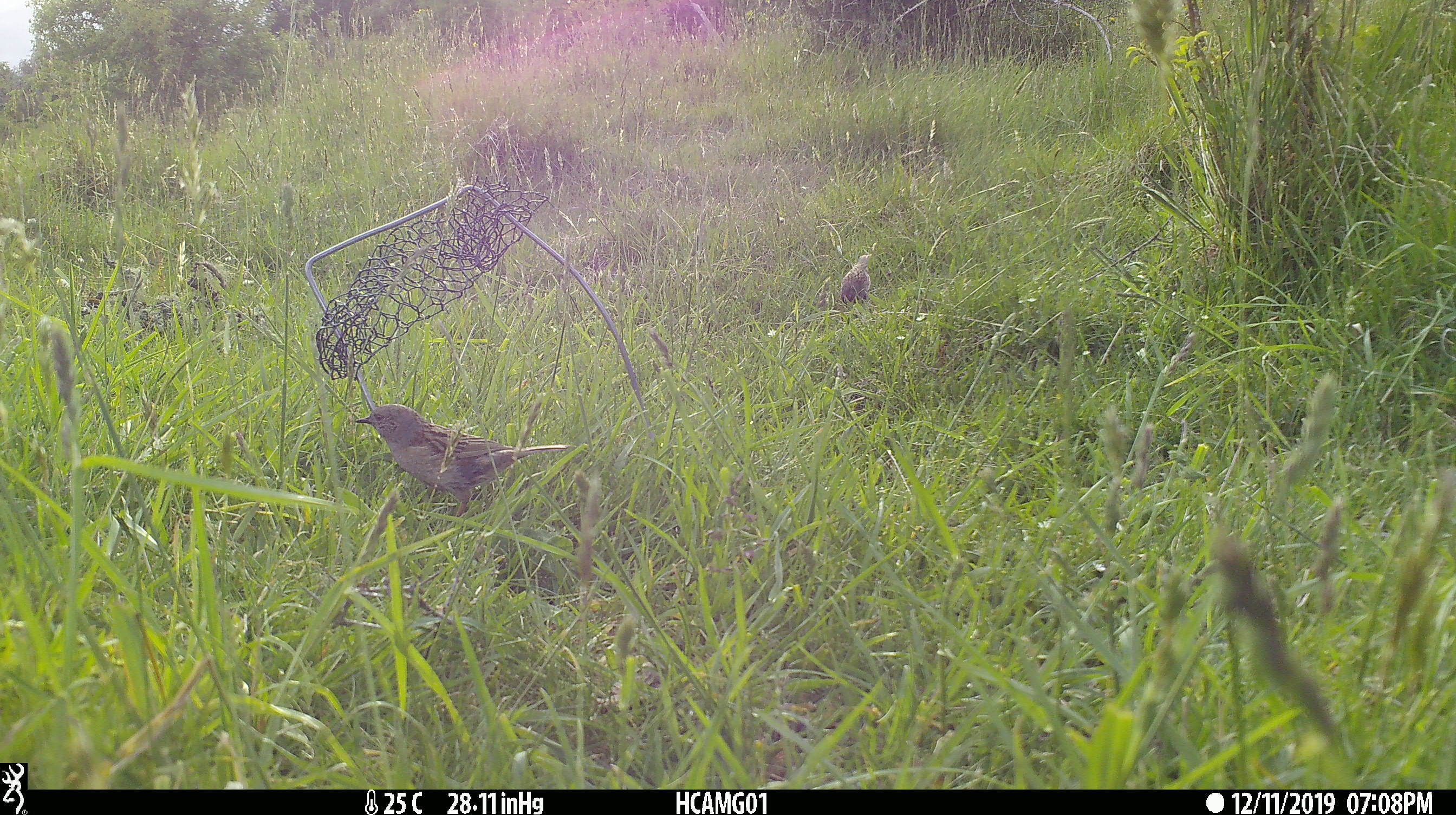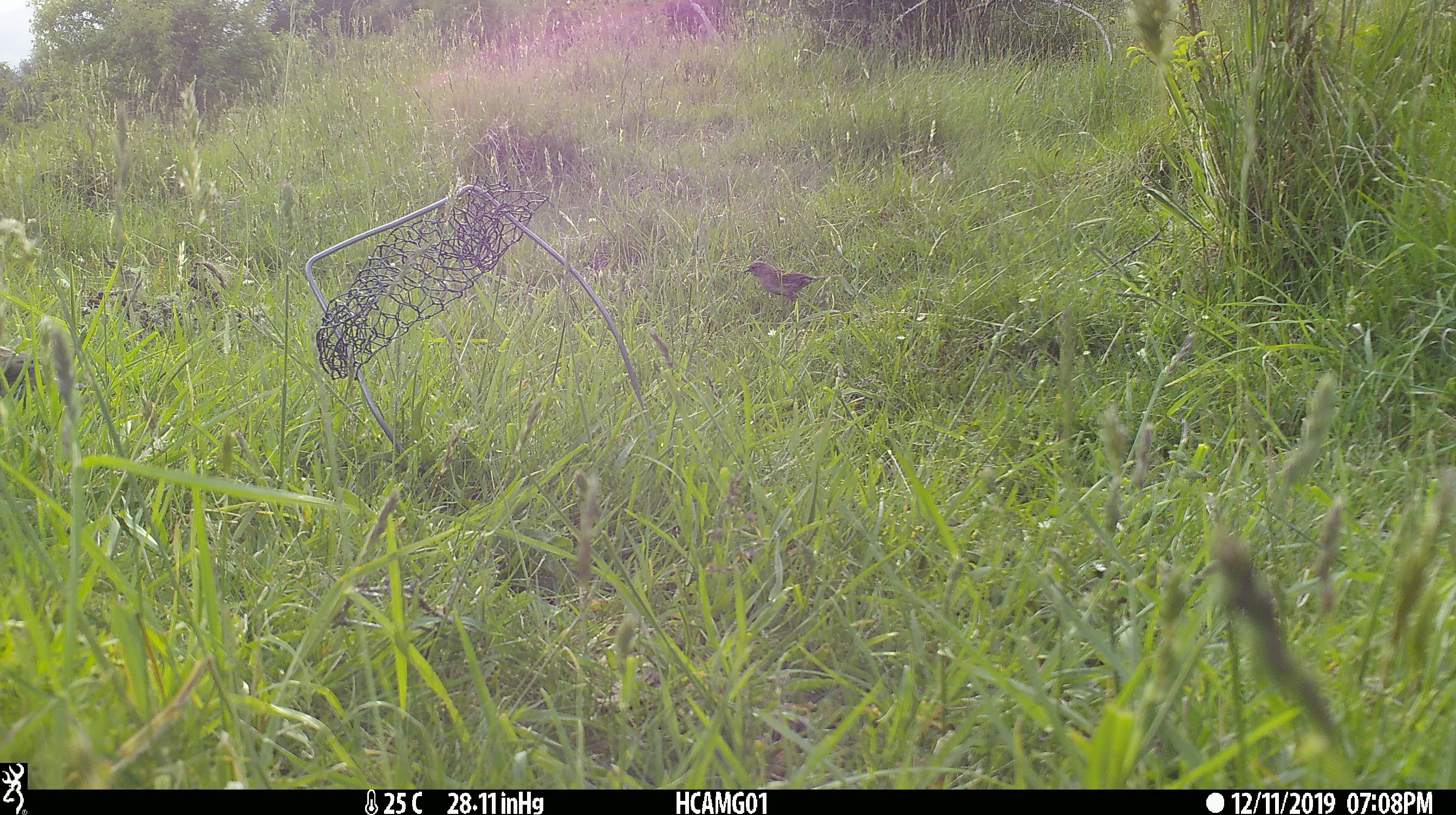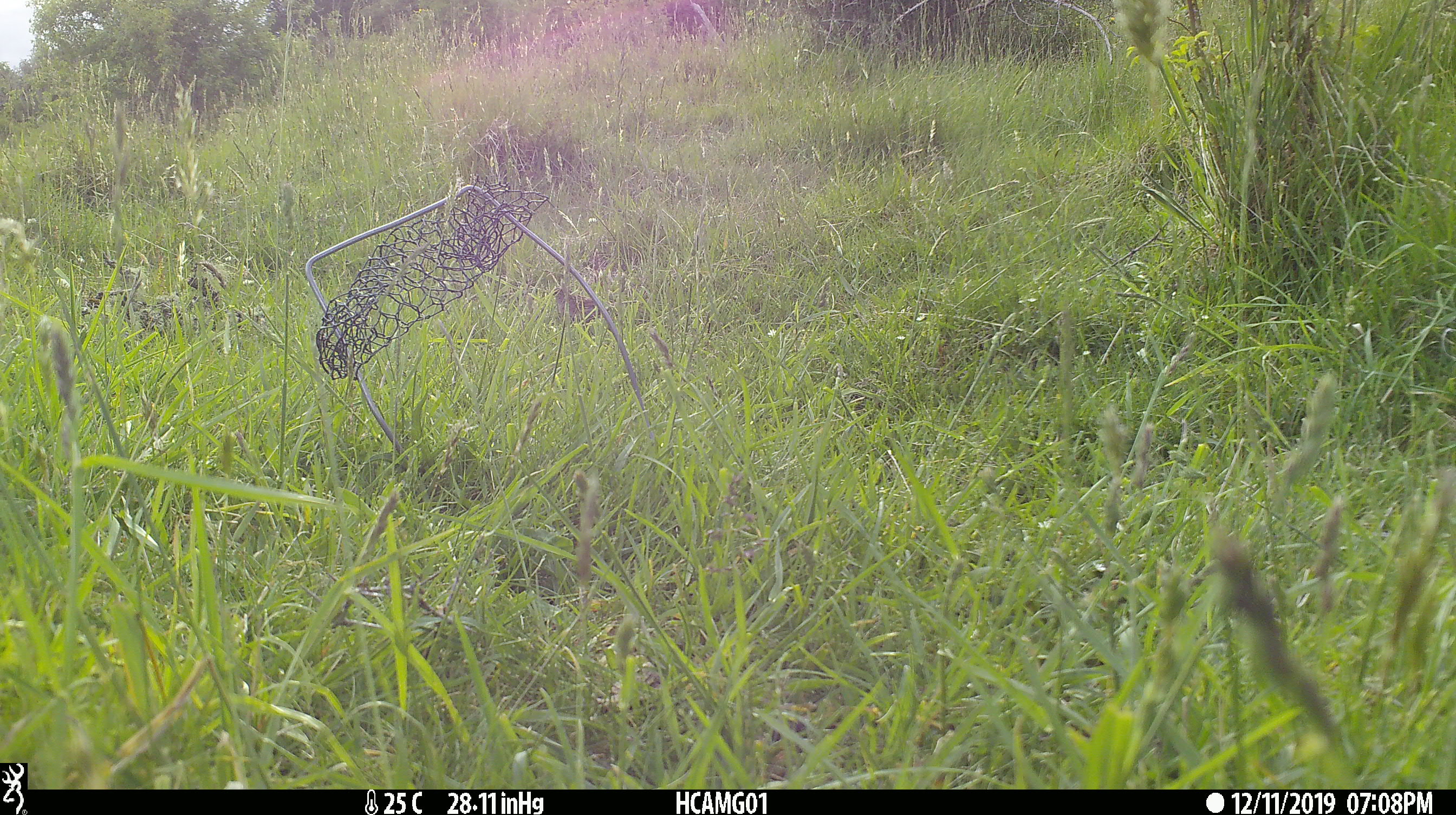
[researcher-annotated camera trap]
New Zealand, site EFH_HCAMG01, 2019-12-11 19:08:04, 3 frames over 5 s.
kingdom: Animalia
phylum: Chordata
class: Aves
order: Passeriformes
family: Prunellidae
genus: Prunella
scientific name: Prunella modularis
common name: dunnock